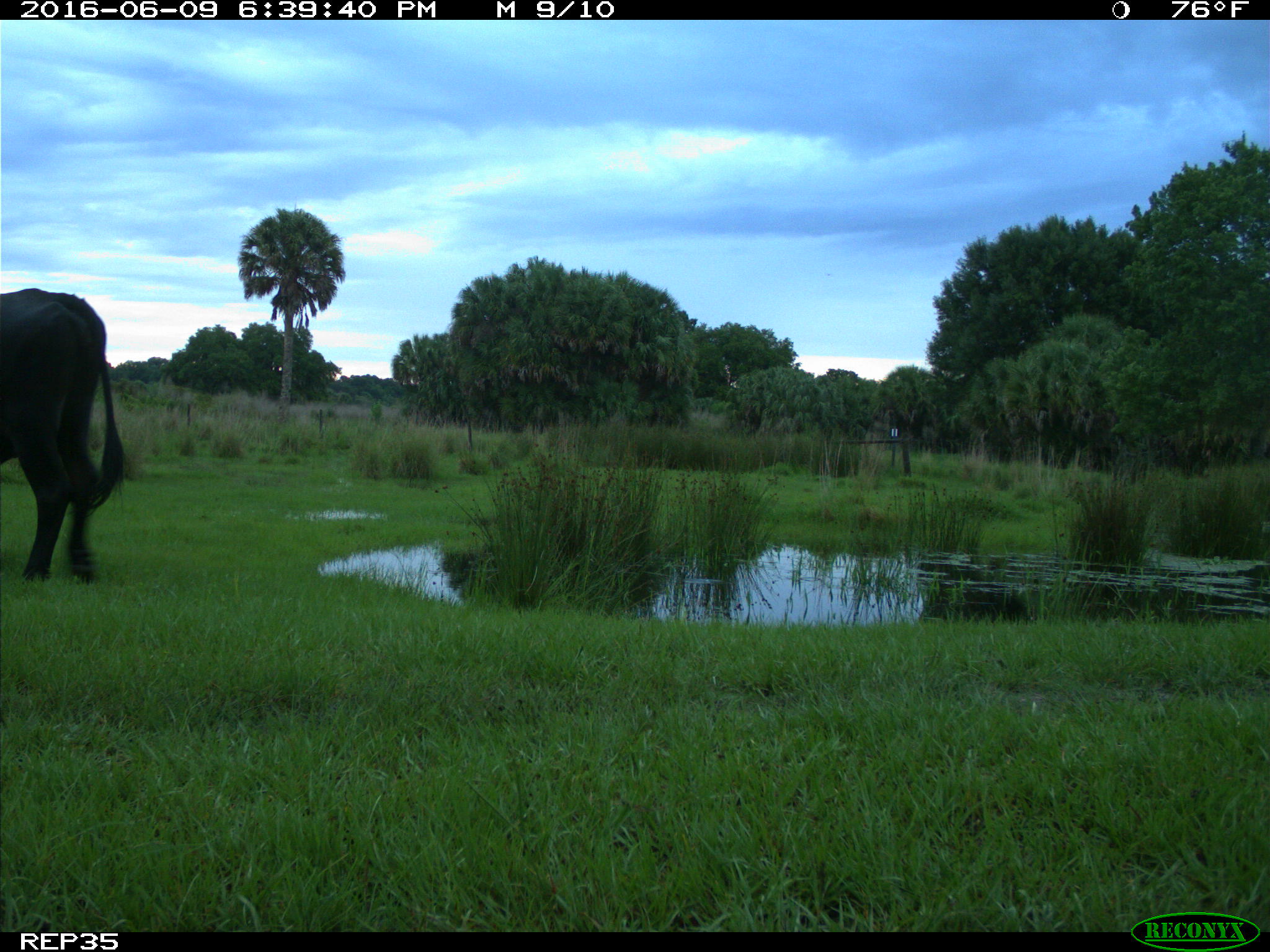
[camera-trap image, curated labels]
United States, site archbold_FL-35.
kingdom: Animalia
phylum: Chordata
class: Mammalia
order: Artiodactyla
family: Bovidae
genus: Bos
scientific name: Bos taurus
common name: domestic cow